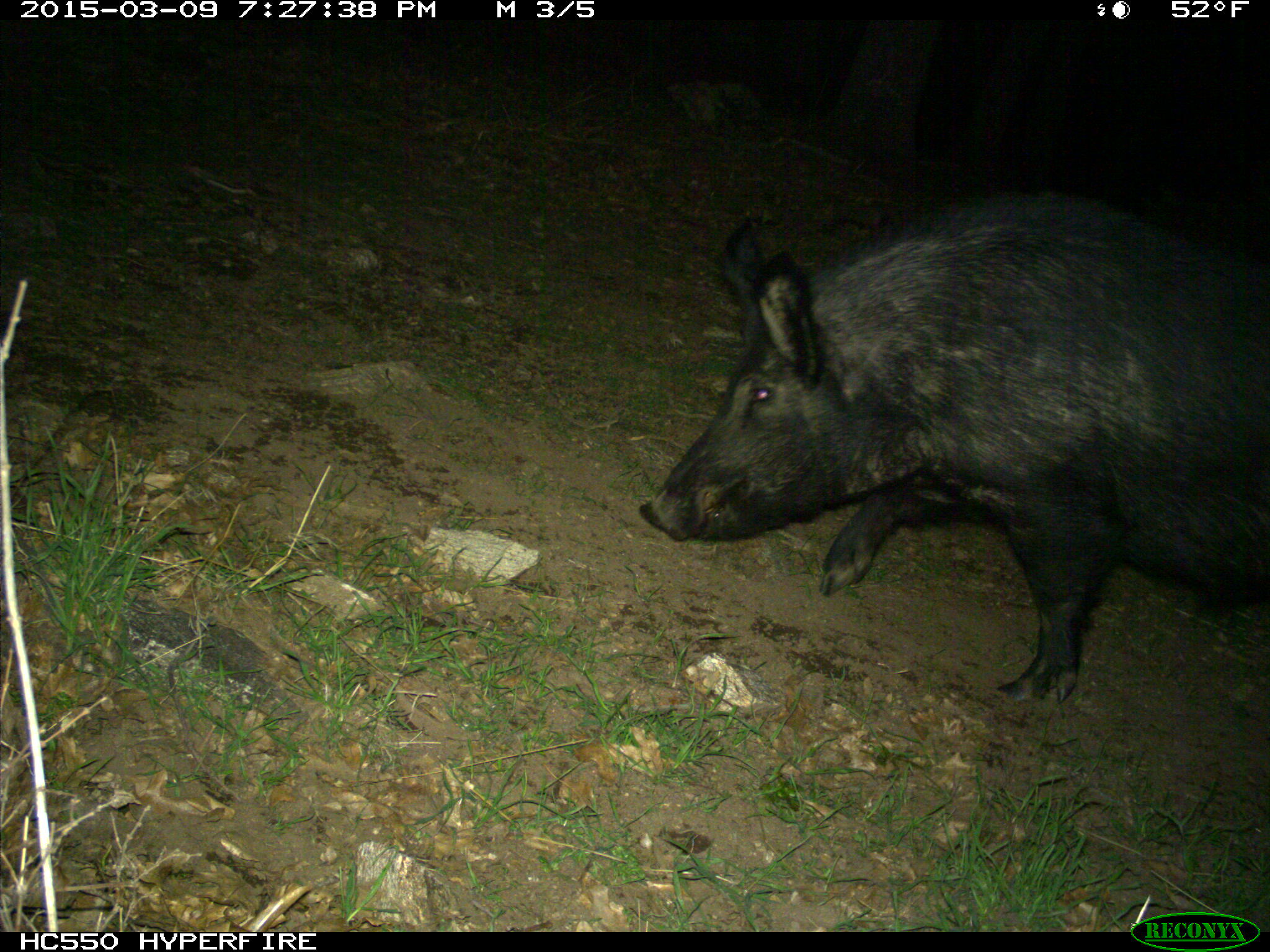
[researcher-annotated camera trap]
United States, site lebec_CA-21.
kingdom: Animalia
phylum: Chordata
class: Mammalia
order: Artiodactyla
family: Suidae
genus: Sus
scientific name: Sus scrofa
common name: wild boar